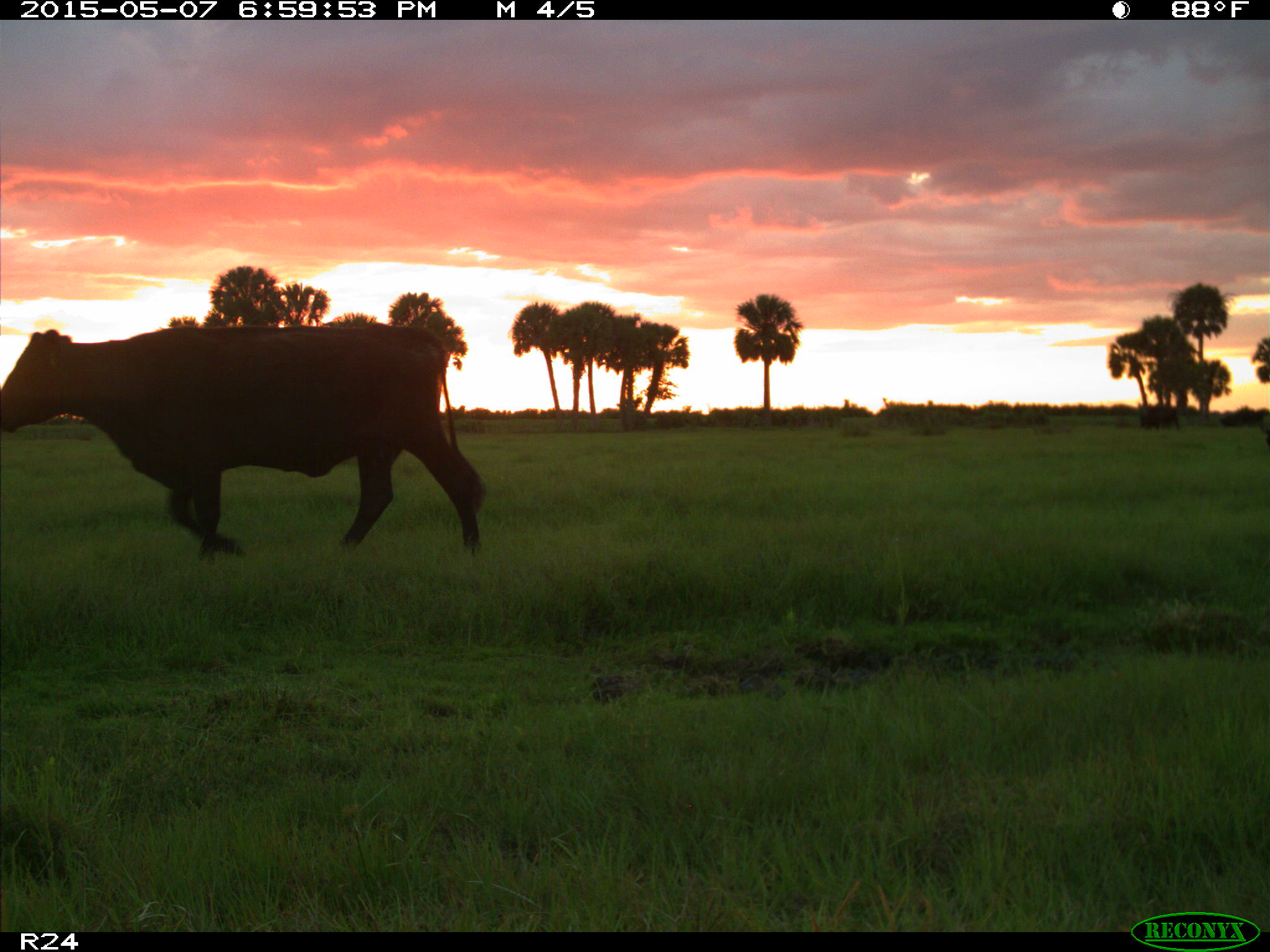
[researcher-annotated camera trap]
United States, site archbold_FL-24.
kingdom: Animalia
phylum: Chordata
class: Mammalia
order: Artiodactyla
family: Bovidae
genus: Bos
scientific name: Bos taurus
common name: domestic cow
Bos taurus (domestic cow).